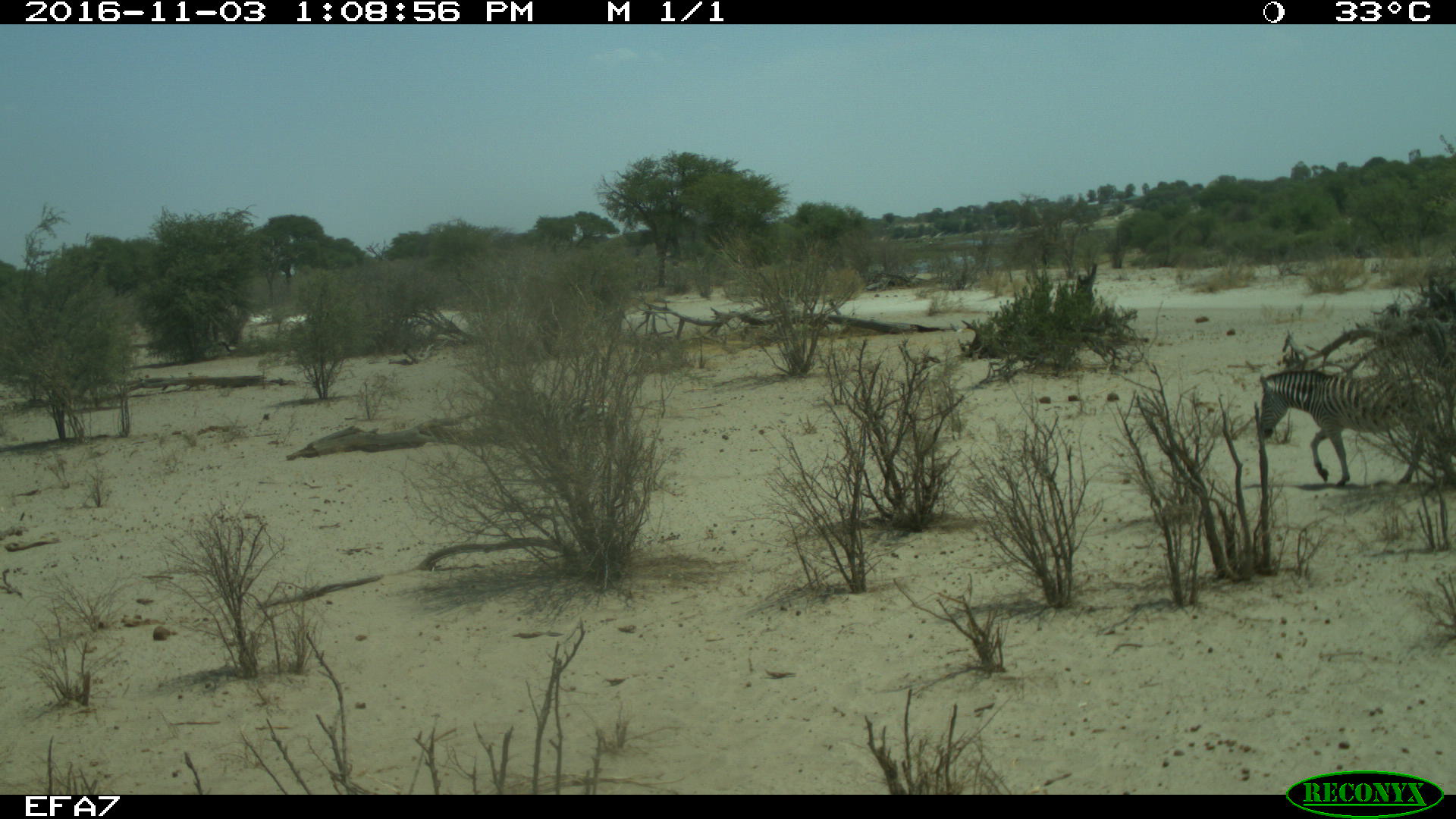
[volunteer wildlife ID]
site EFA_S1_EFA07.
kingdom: Animalia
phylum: Chordata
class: Mammalia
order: Perissodactyla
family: Equidae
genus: Equus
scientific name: Equus quagga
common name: plains zebra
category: zebraplains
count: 1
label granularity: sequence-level